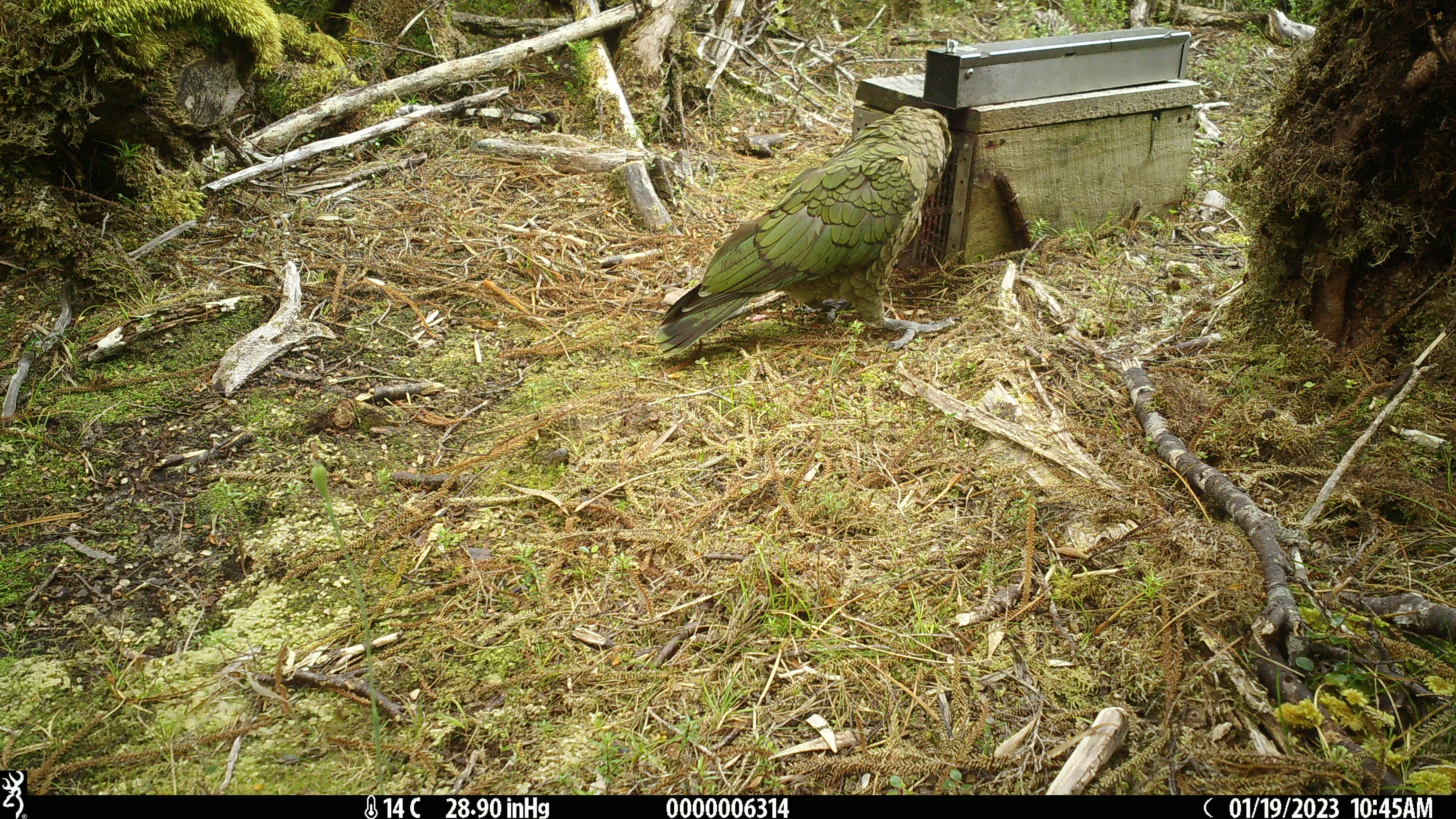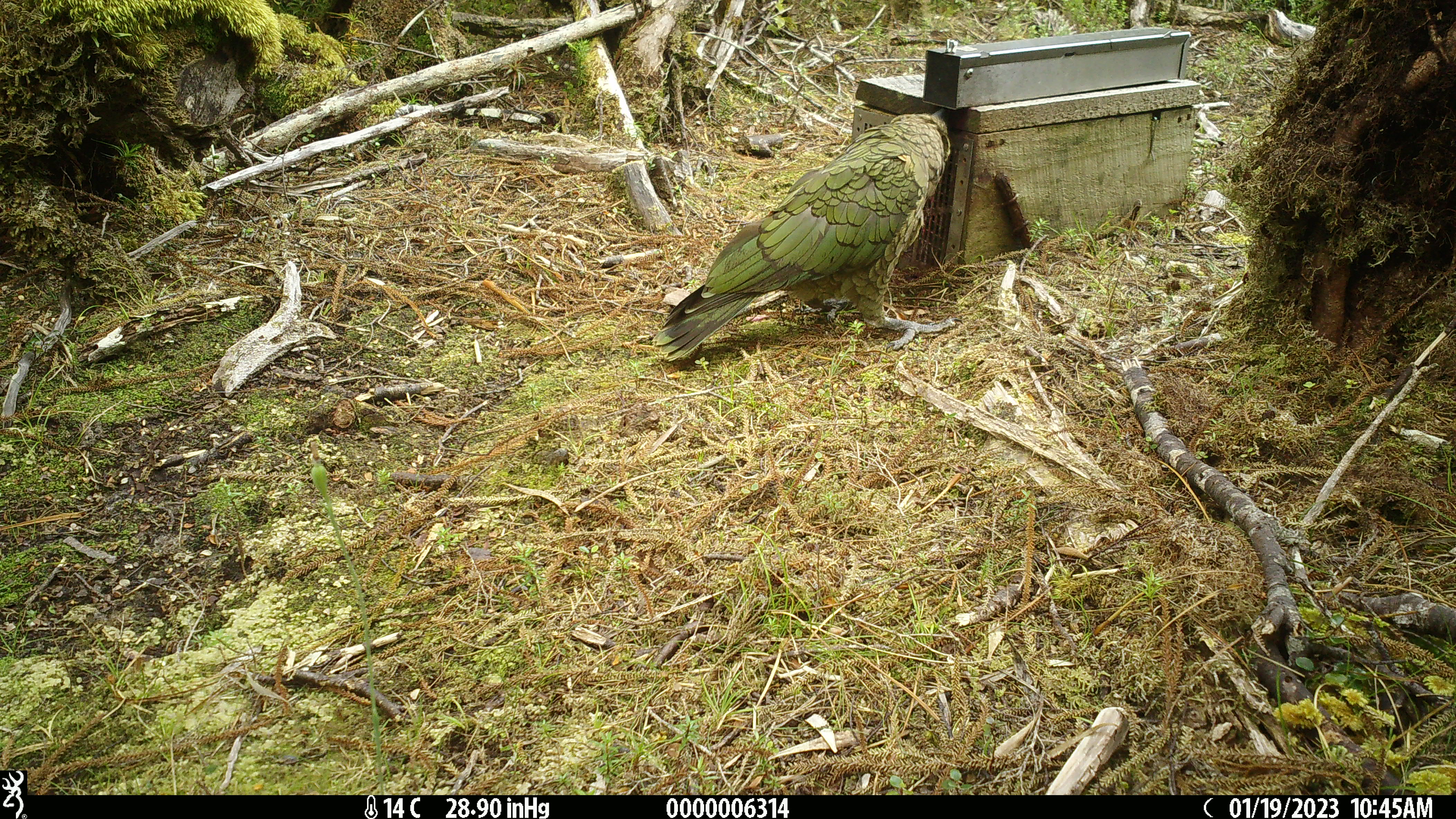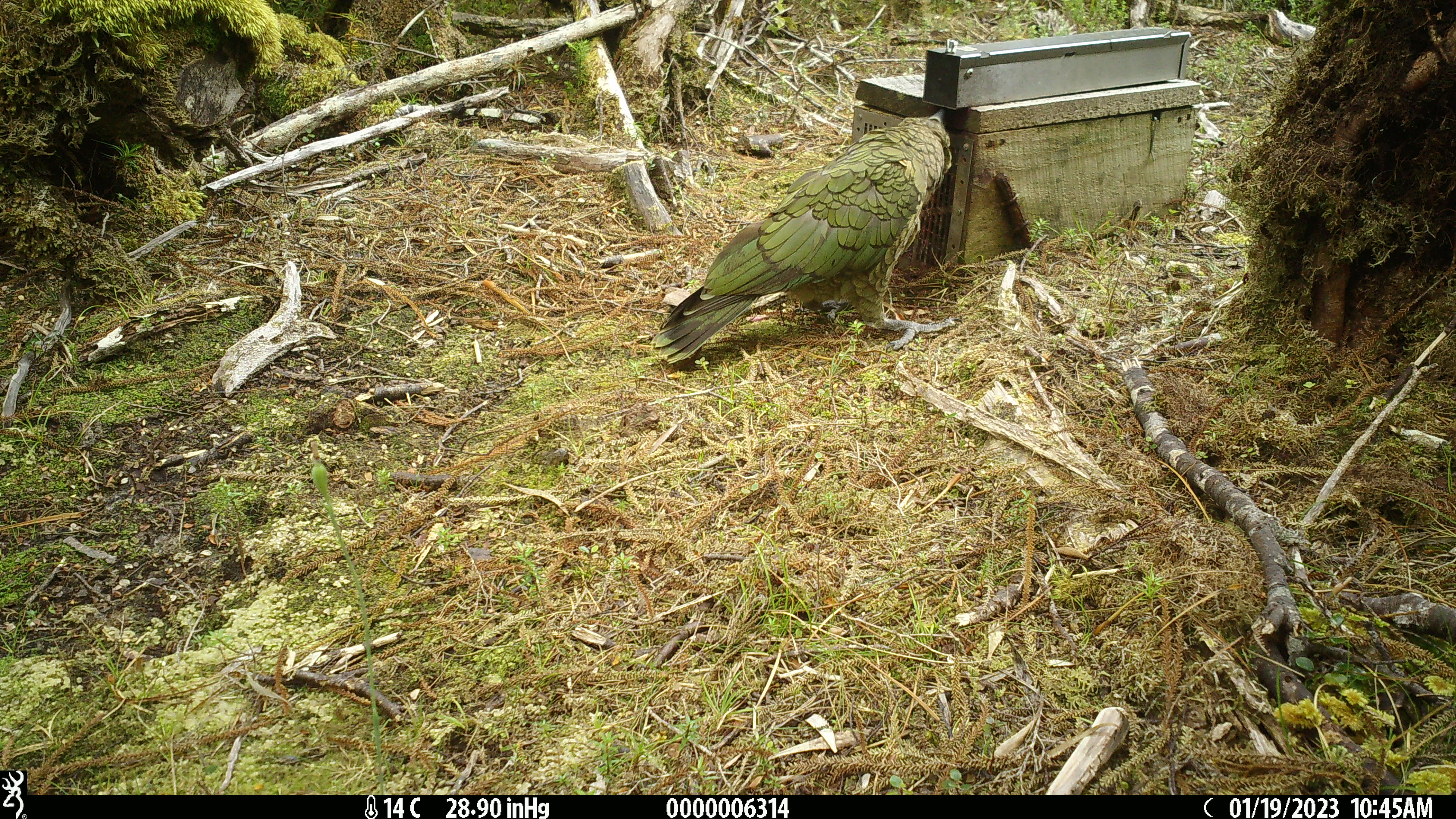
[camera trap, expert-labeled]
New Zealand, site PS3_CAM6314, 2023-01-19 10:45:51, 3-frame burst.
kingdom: Animalia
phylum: Chordata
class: Aves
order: Psittaciformes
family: Strigopidae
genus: Nestor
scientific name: Nestor notabilis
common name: kea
Kea (Nestor notabilis).